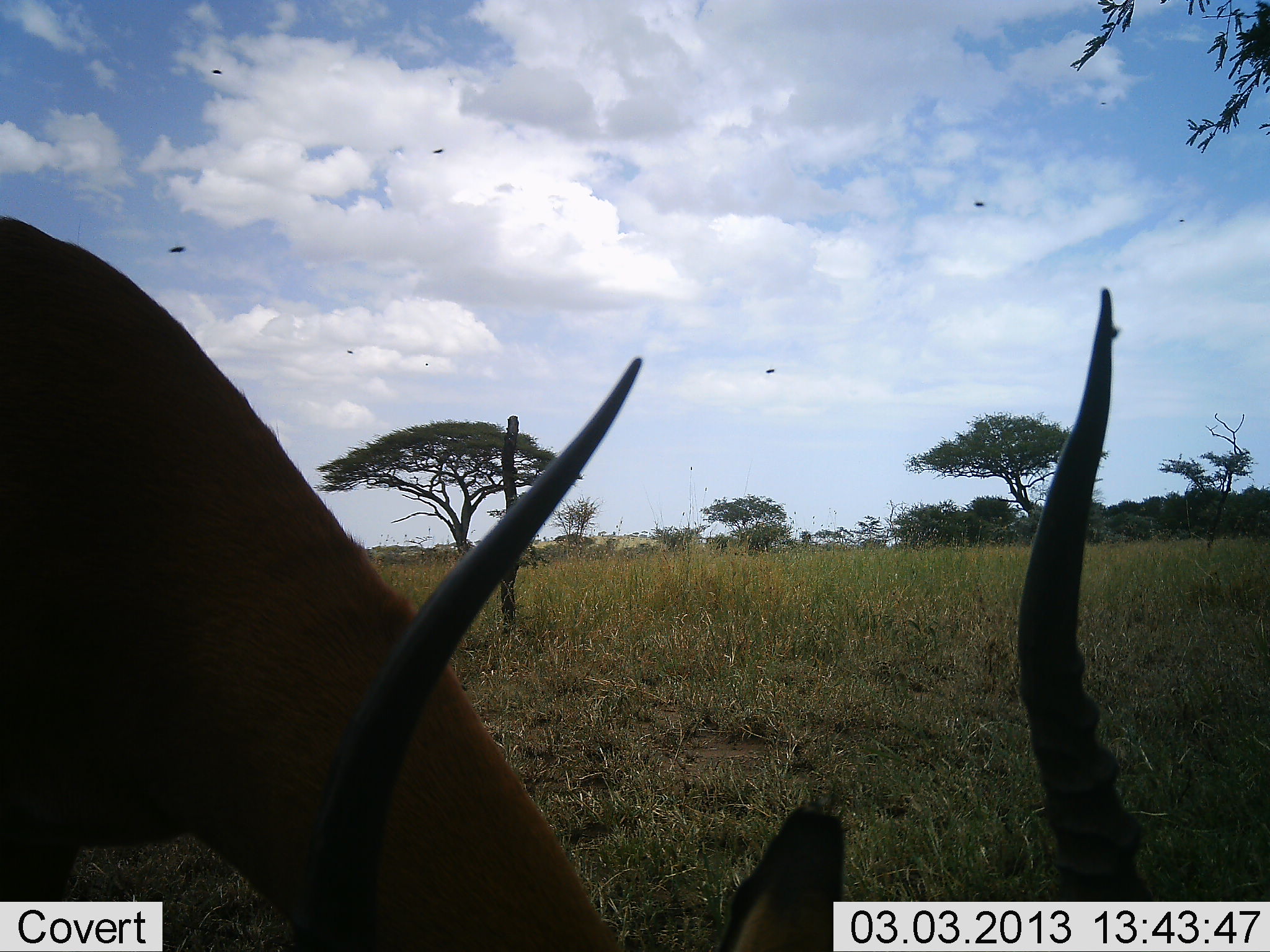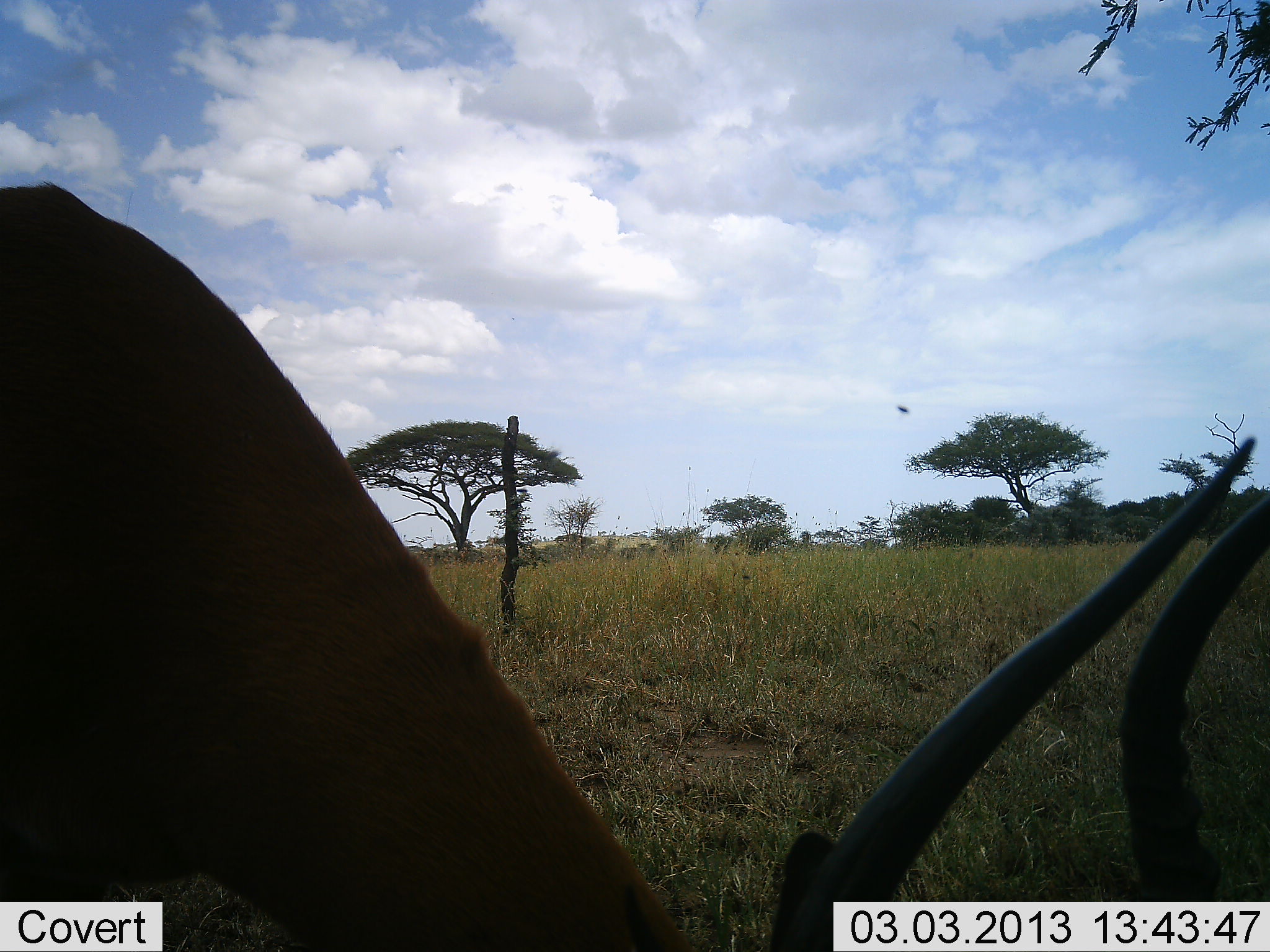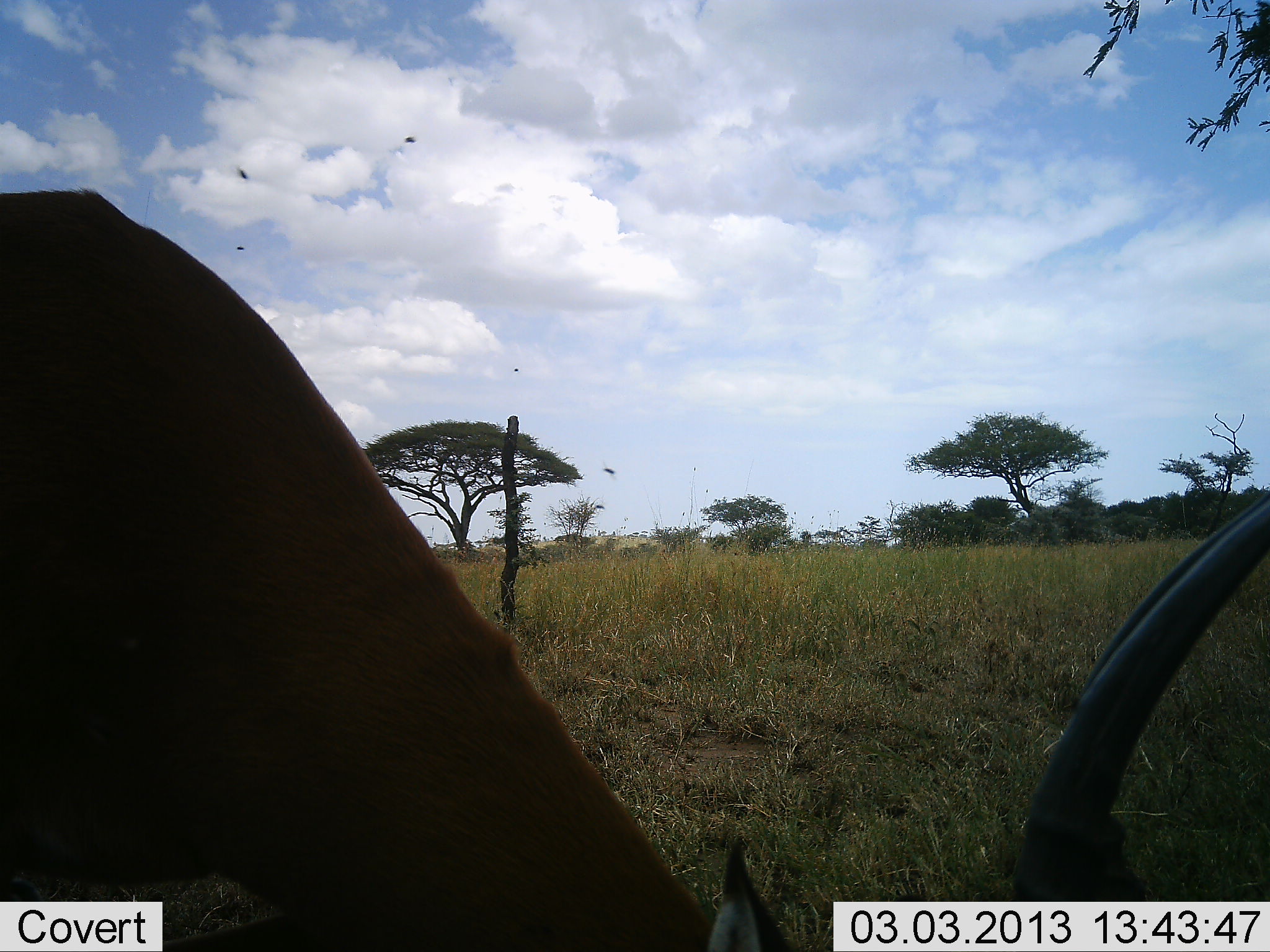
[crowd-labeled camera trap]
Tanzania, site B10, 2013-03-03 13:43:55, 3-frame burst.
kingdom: Animalia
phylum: Chordata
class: Mammalia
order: Artiodactyla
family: Bovidae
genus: Aepyceros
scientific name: Aepyceros melampus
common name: impala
Impala (Aepyceros melampus), count 1. Behavior (volunteer vote fractions): standing 19%, resting 12%, moving 12%, interacting 0%. Young present (vote fraction): 0%. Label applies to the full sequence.